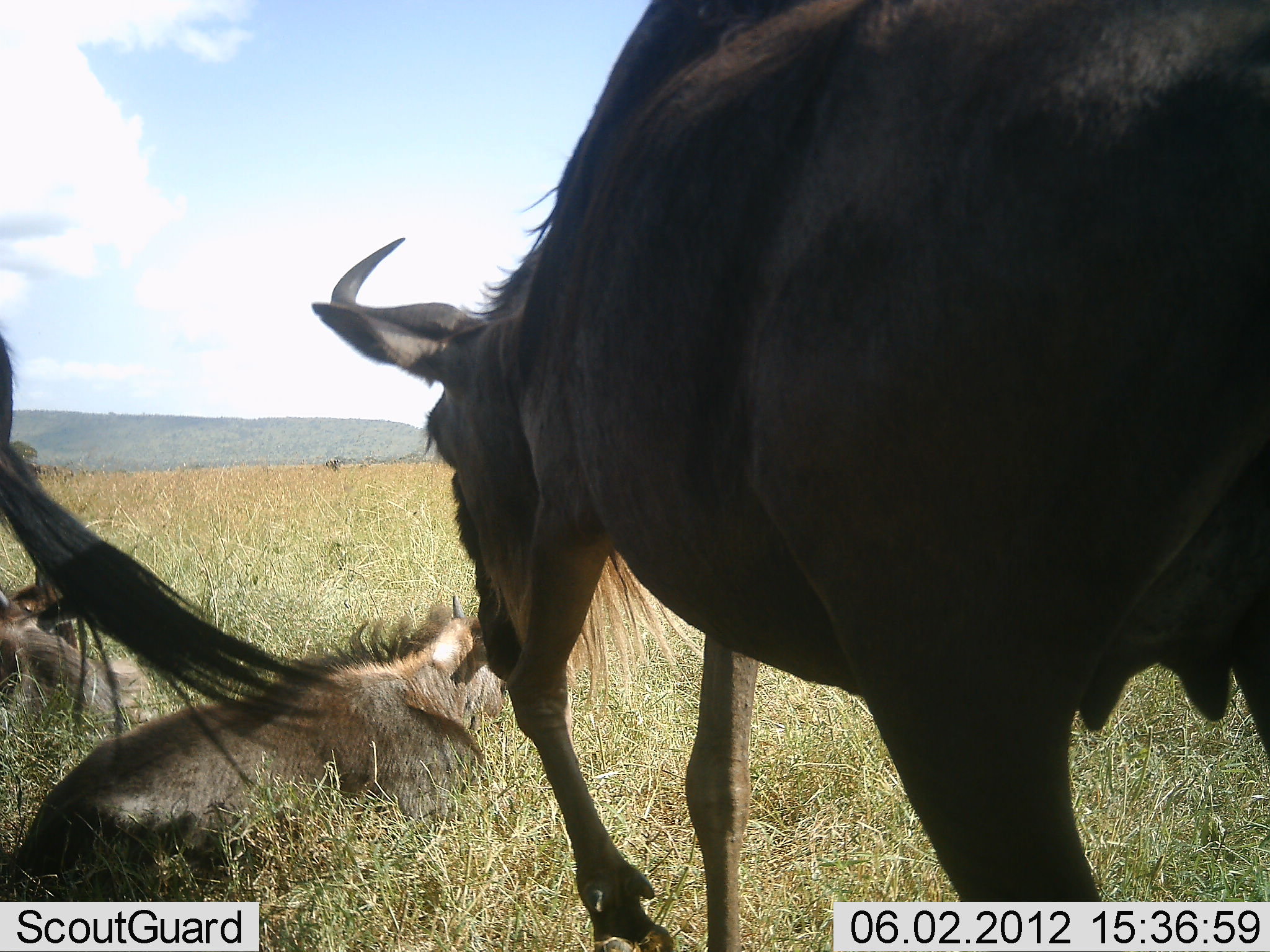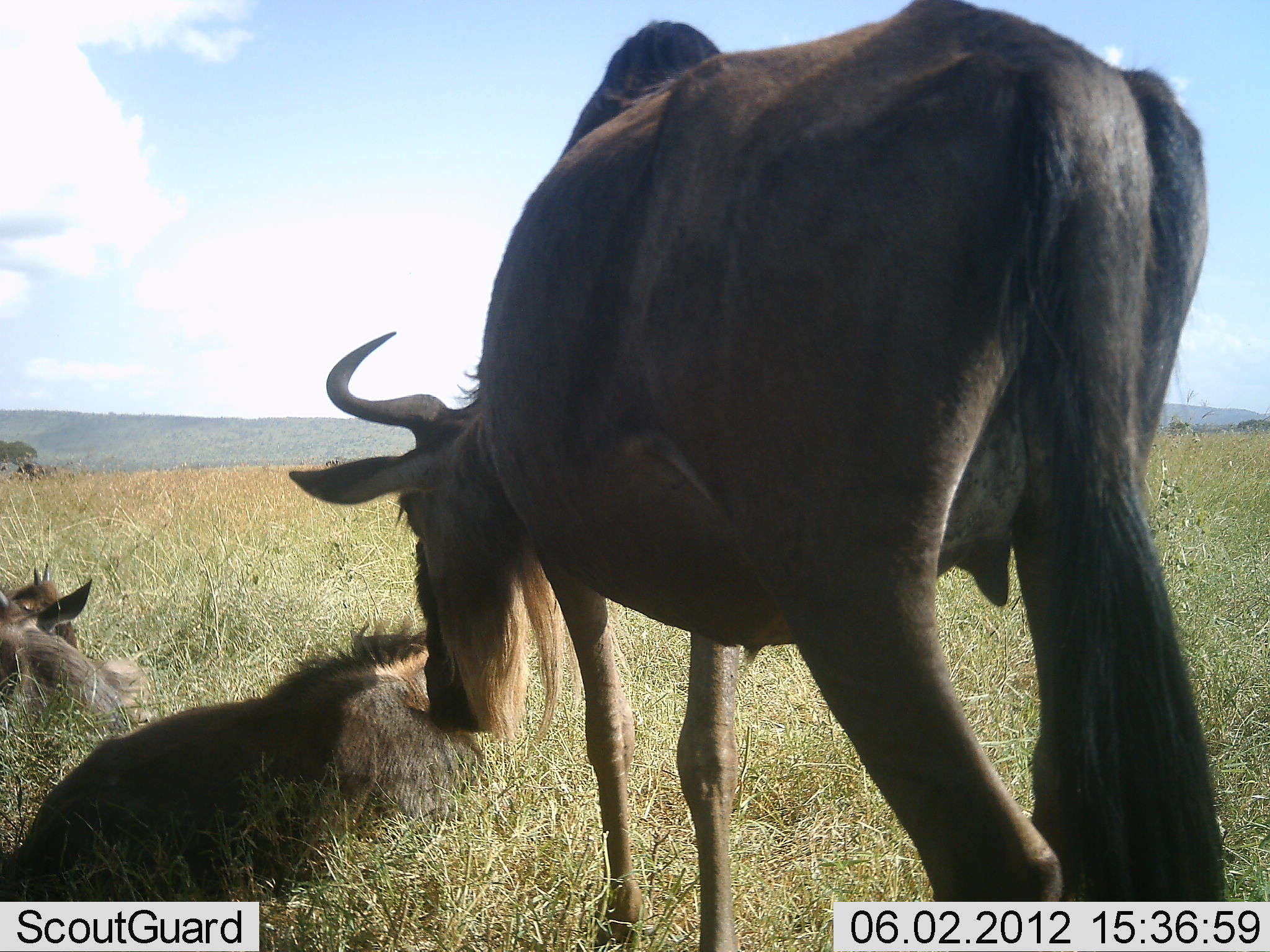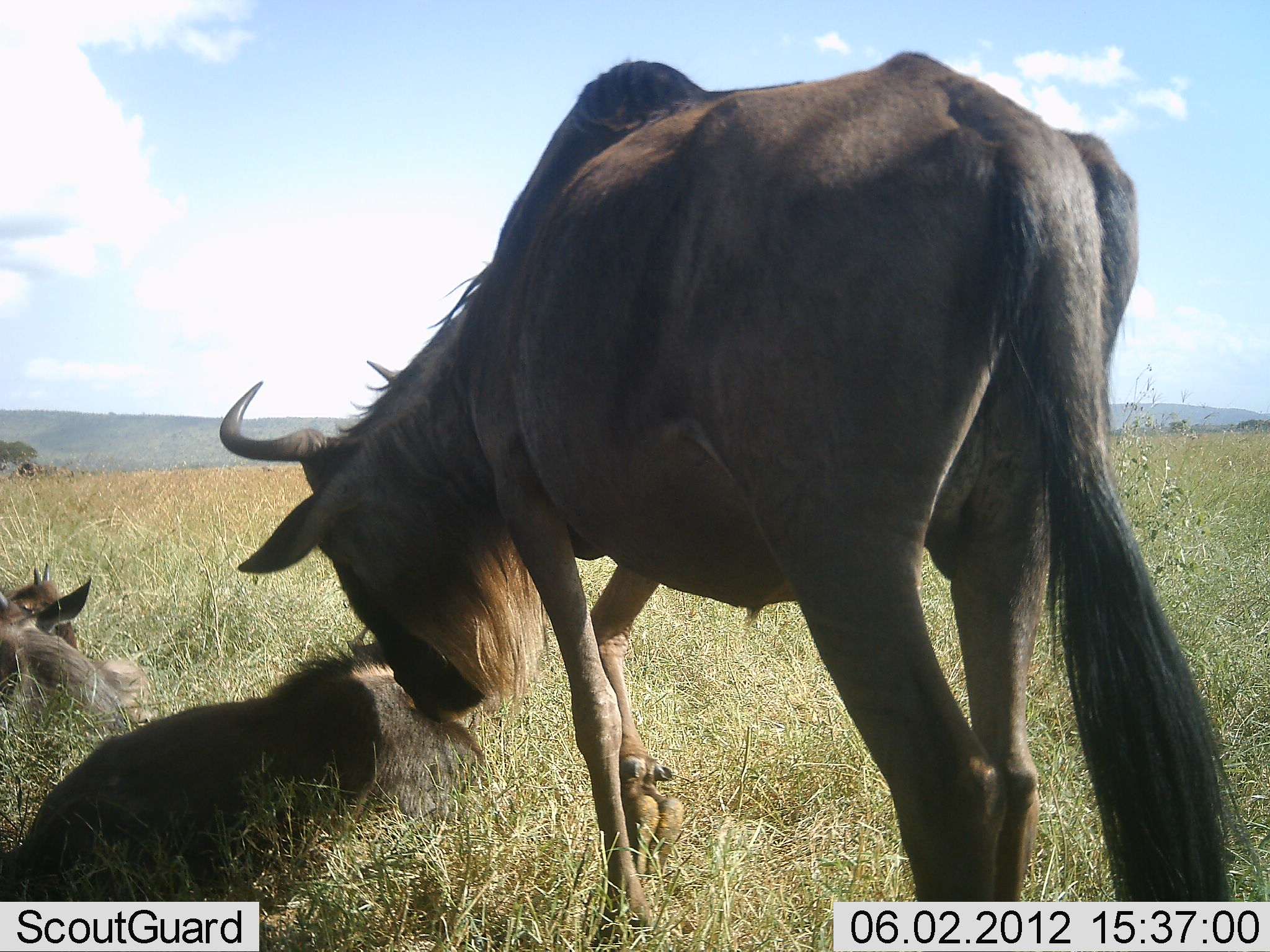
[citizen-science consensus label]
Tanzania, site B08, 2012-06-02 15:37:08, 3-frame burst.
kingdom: Animalia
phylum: Chordata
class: Mammalia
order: Artiodactyla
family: Bovidae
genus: Connochaetes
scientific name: Connochaetes taurinus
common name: blue wildebeest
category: wildebeest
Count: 4.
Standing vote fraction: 60%.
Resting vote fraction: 90%.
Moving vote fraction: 10%.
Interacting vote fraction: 60%.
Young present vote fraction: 30%.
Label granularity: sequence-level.